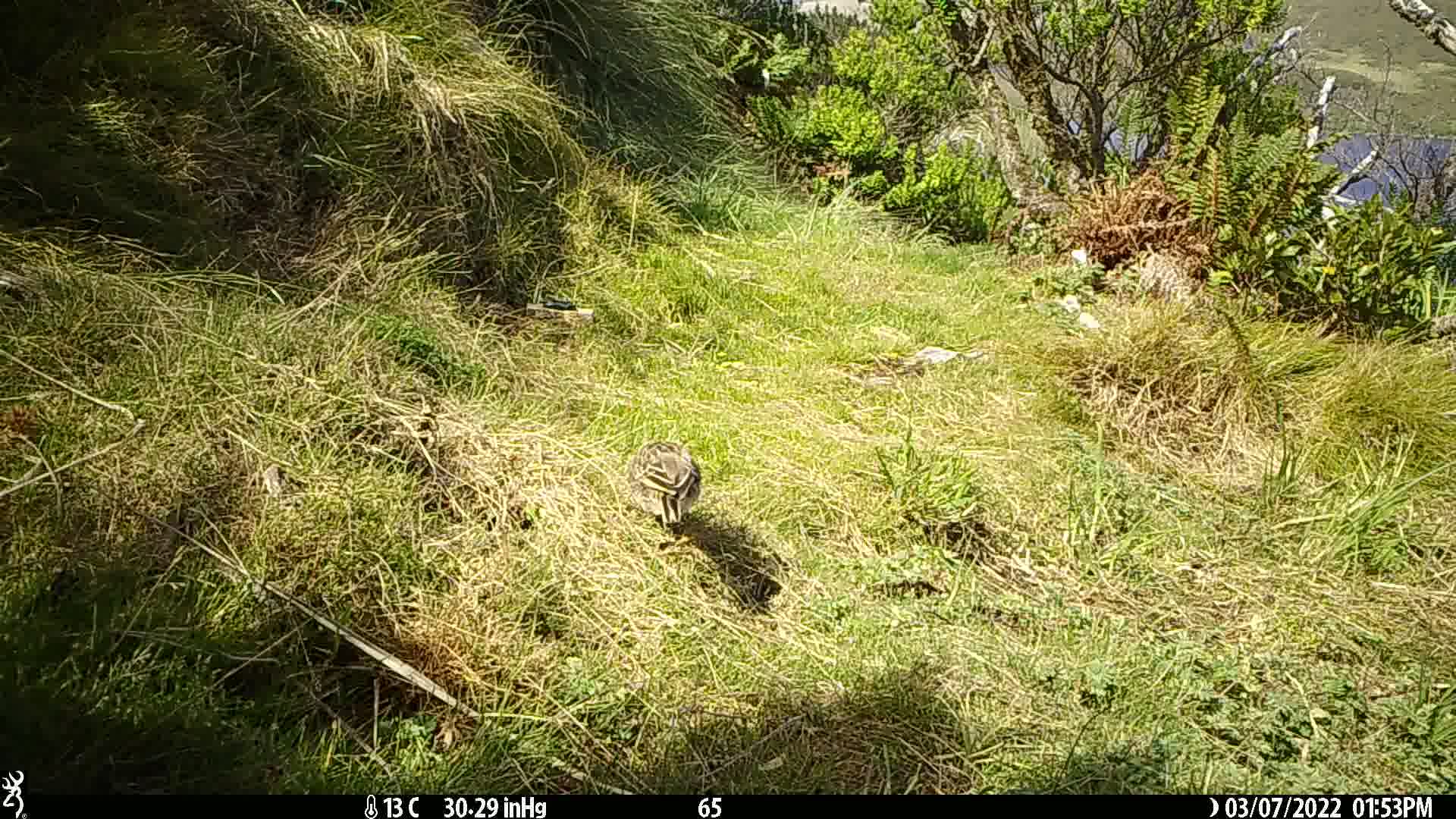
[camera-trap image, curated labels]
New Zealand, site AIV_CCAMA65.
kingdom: Animalia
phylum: Chordata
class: Aves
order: Passeriformes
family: Motacillidae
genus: Anthus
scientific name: Anthus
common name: pipit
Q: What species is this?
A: Pipit (Anthus).